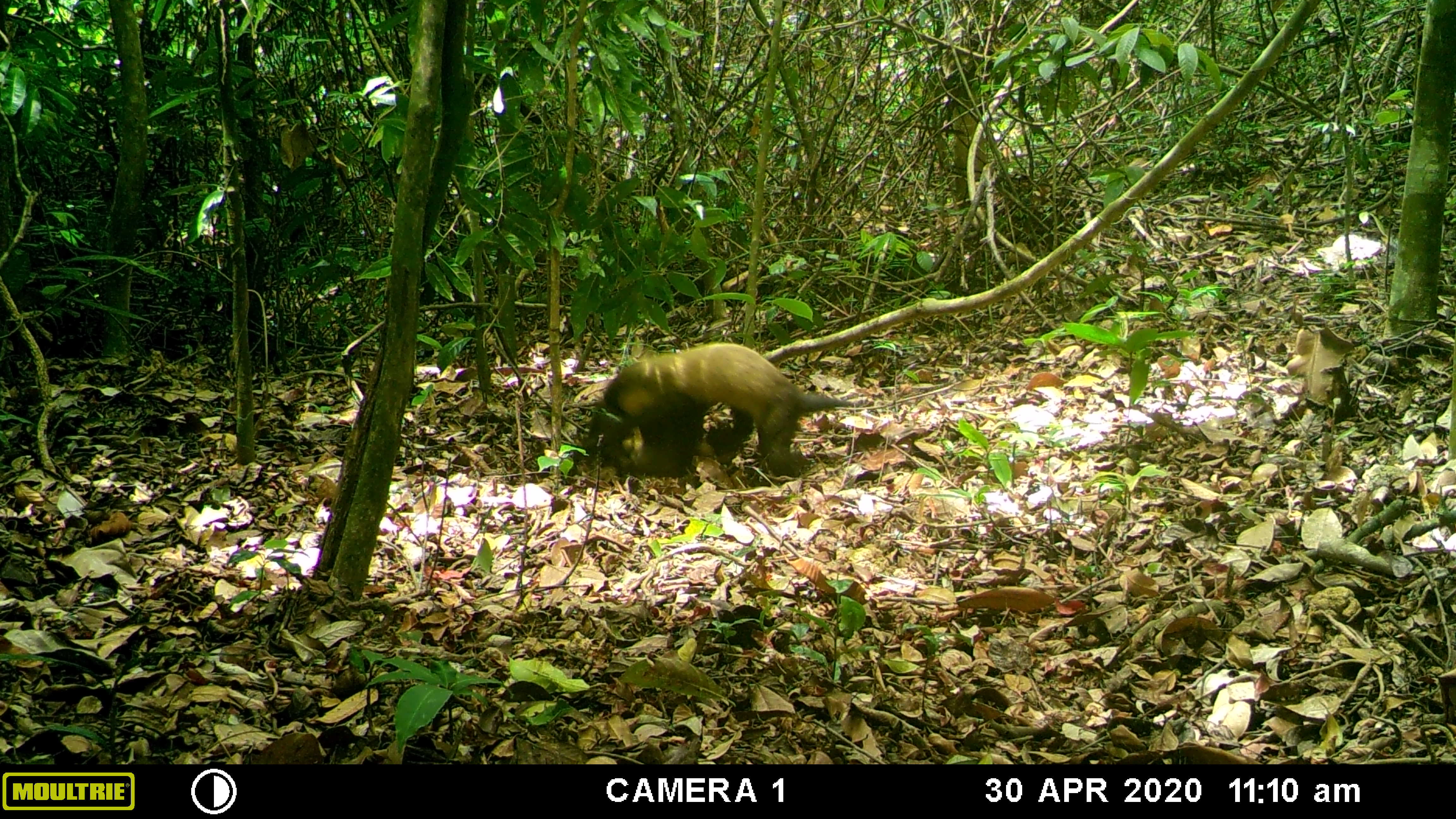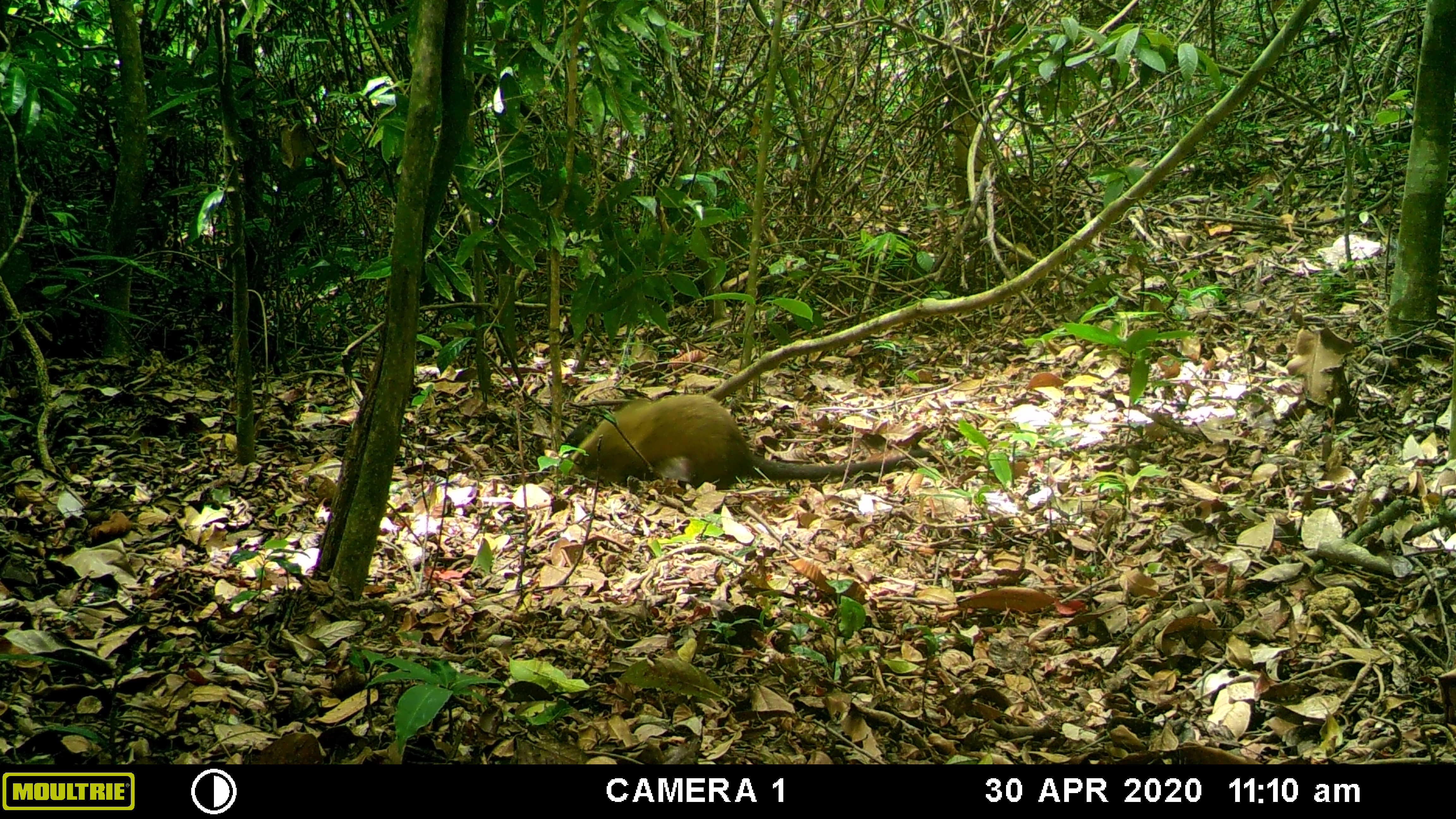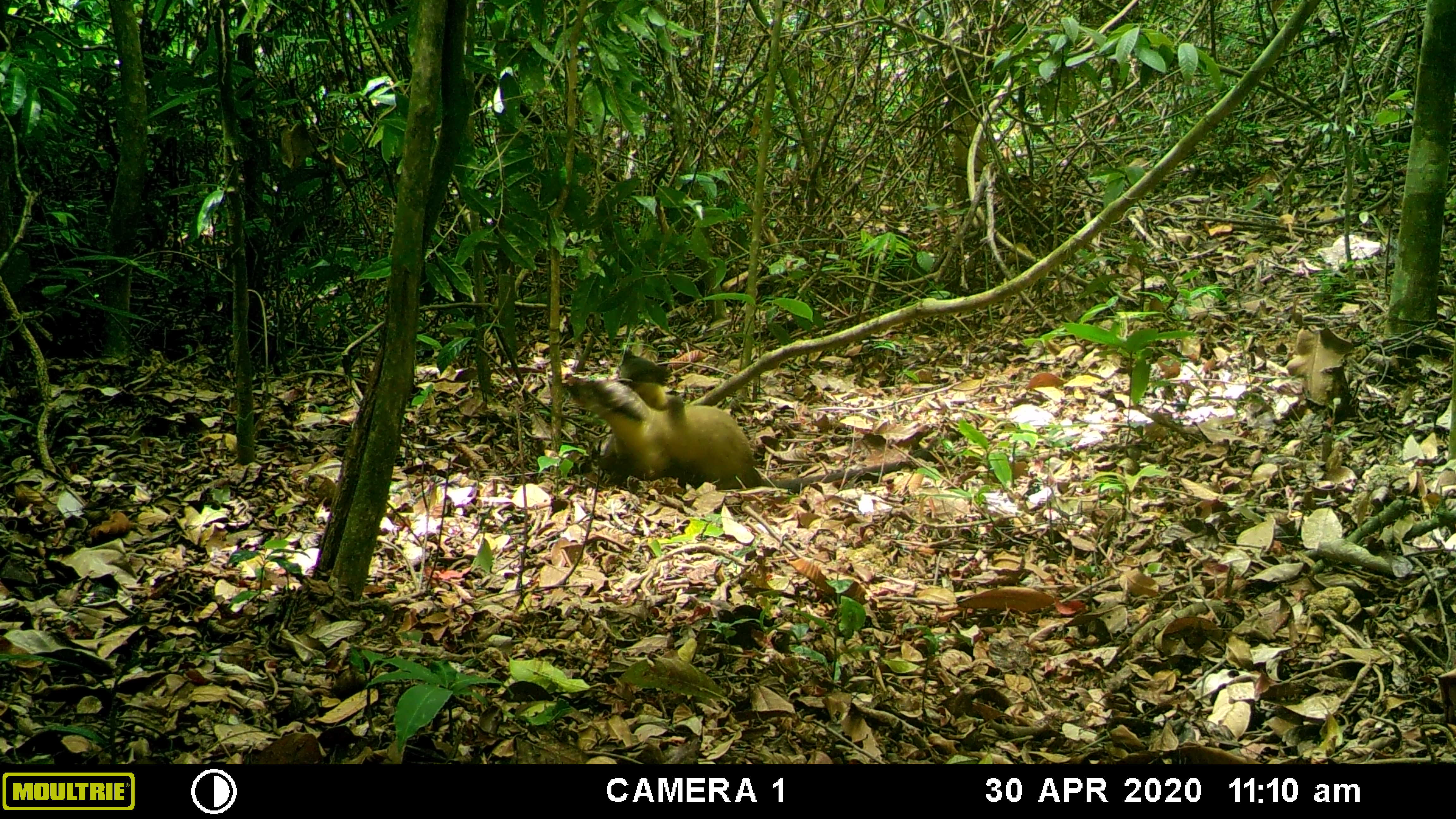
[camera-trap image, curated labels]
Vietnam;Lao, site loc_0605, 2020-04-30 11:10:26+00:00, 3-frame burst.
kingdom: Animalia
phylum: Chordata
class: Mammalia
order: Carnivora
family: Mustelidae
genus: Martes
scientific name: Martes flavigula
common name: yellow-throated marten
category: yellow throated marten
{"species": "yellow throated marten (yellow-throated marten) (Martes flavigula)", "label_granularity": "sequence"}